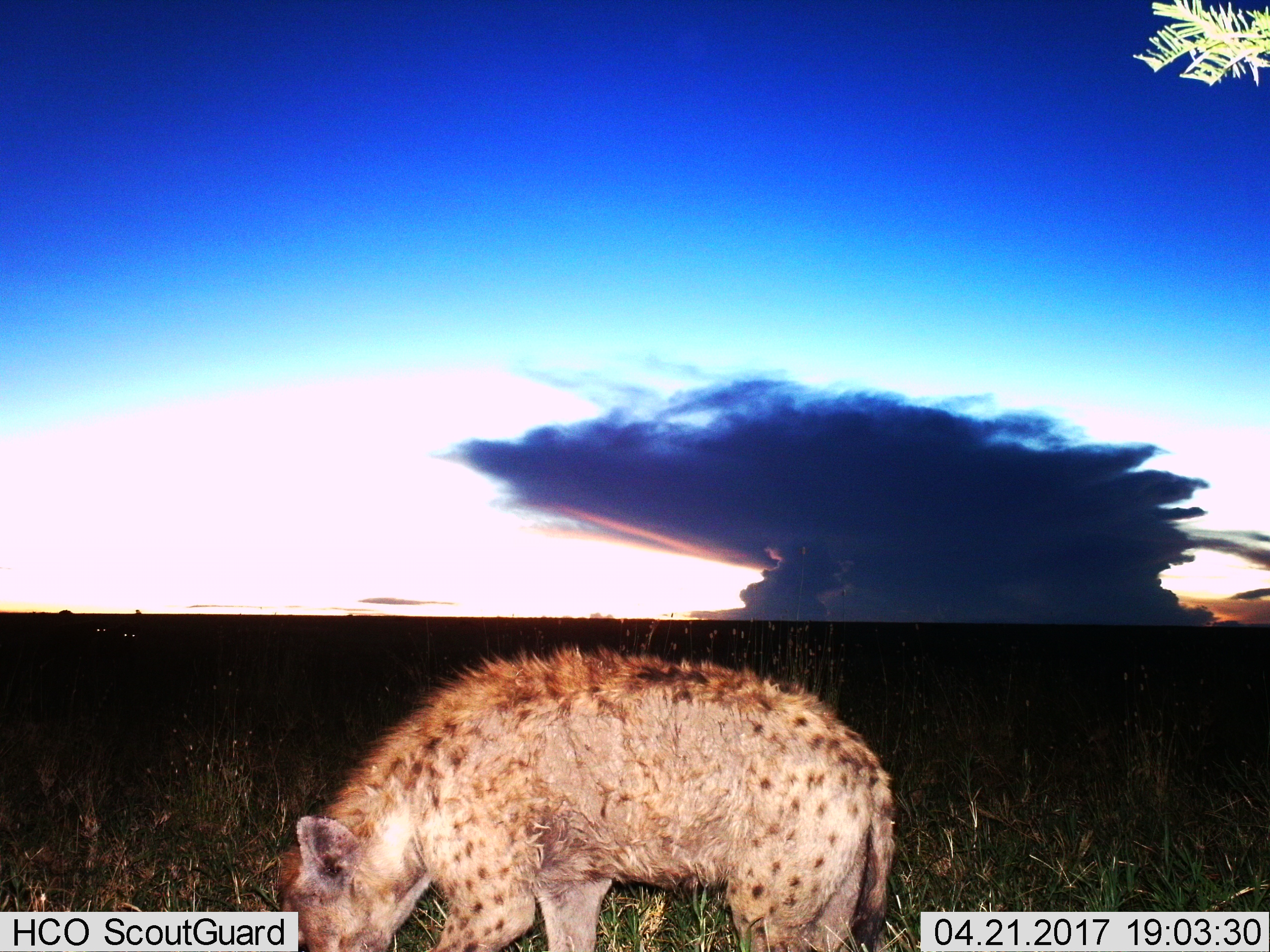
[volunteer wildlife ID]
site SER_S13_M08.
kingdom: Animalia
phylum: Chordata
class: Mammalia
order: Carnivora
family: Hyaenidae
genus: Crocuta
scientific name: Crocuta crocuta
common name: spotted hyena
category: hyenaspotted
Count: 1.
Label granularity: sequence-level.